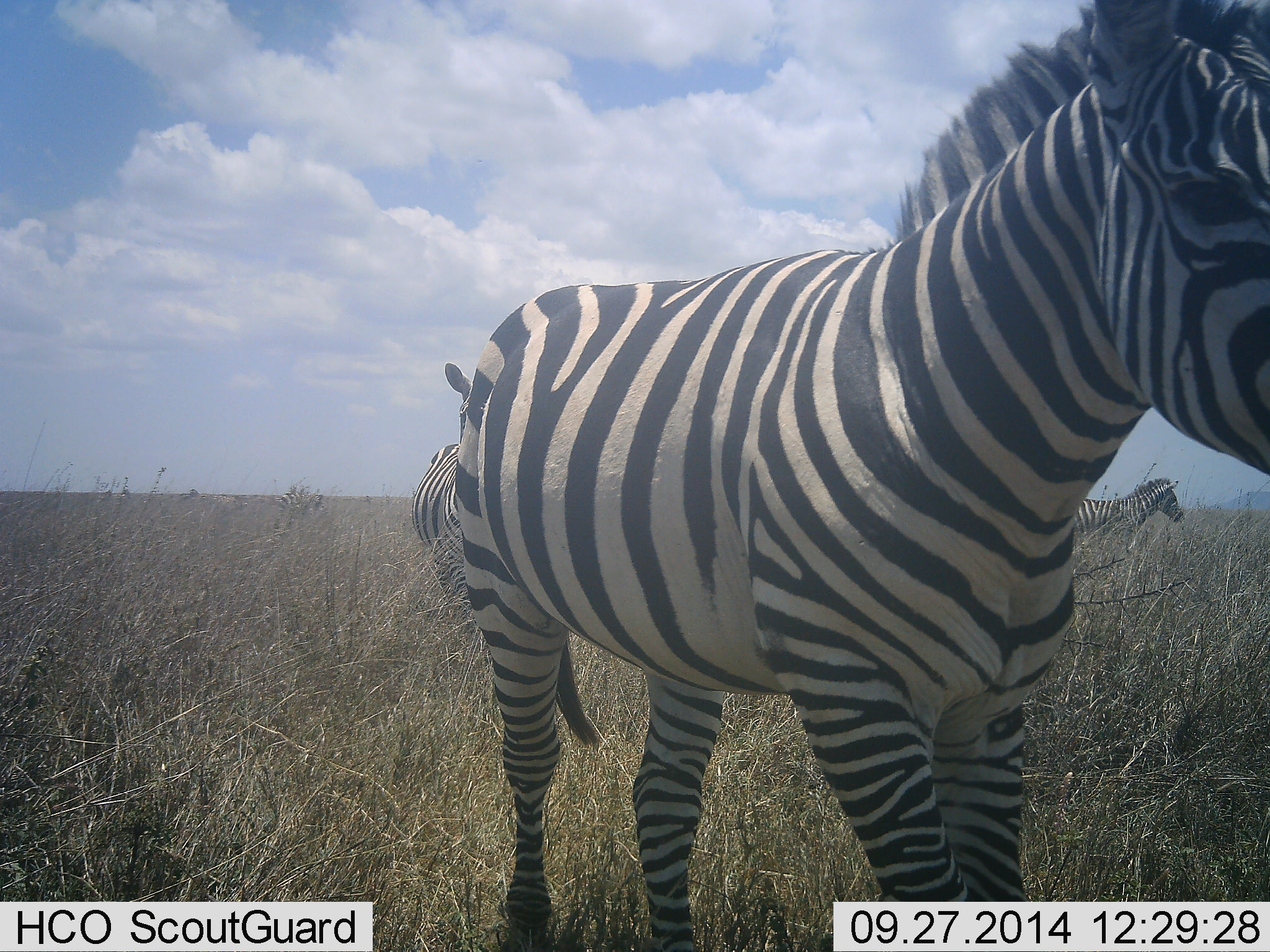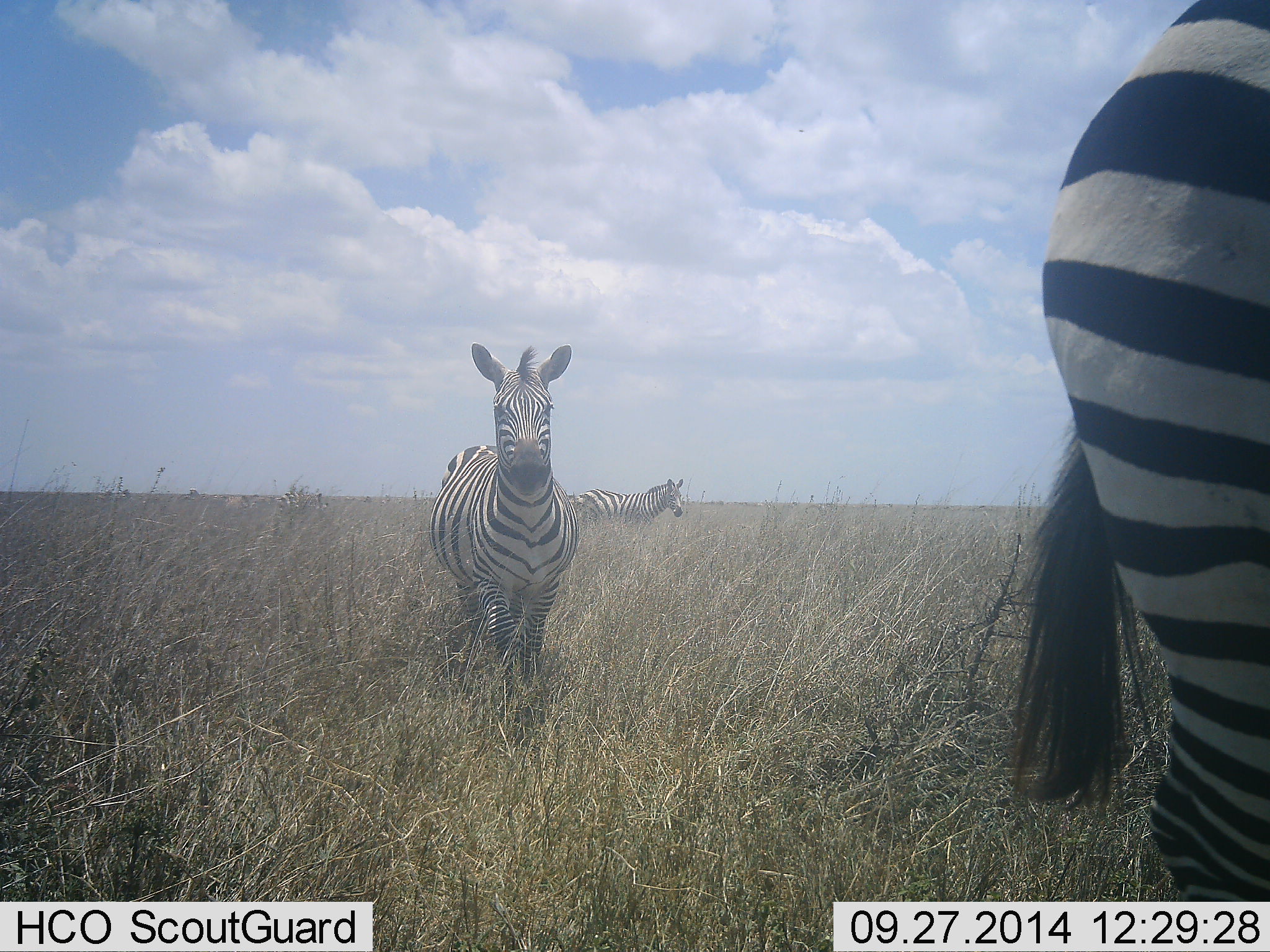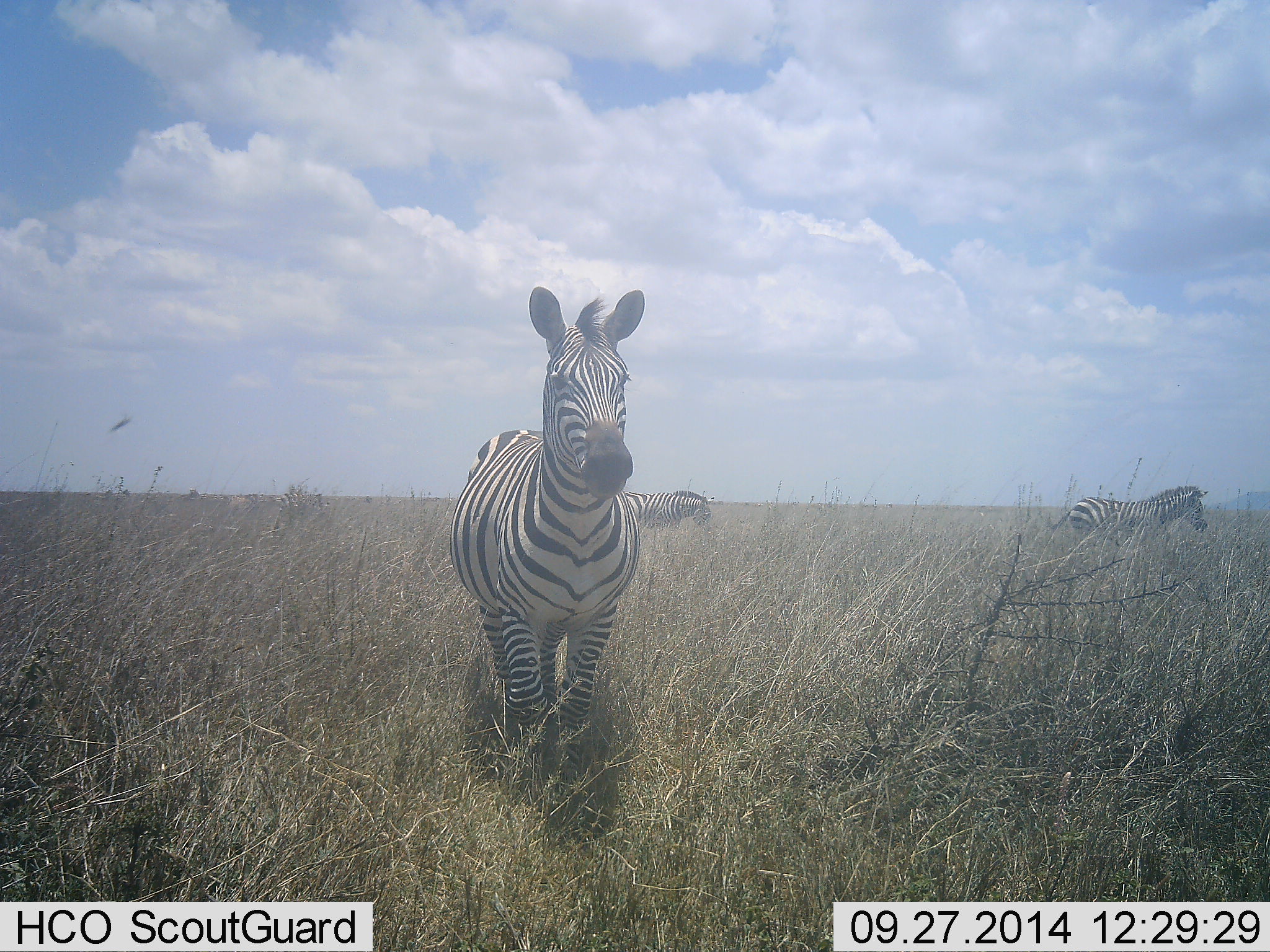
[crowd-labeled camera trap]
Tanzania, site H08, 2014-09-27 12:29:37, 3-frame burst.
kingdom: Animalia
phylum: Chordata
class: Mammalia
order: Perissodactyla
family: Equidae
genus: Equus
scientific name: Equus quagga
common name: plains zebra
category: zebra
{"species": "zebra (plains zebra) (Equus quagga)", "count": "4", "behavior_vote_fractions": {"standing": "60%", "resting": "0%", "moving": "80%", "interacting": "0%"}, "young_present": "0%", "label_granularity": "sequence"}